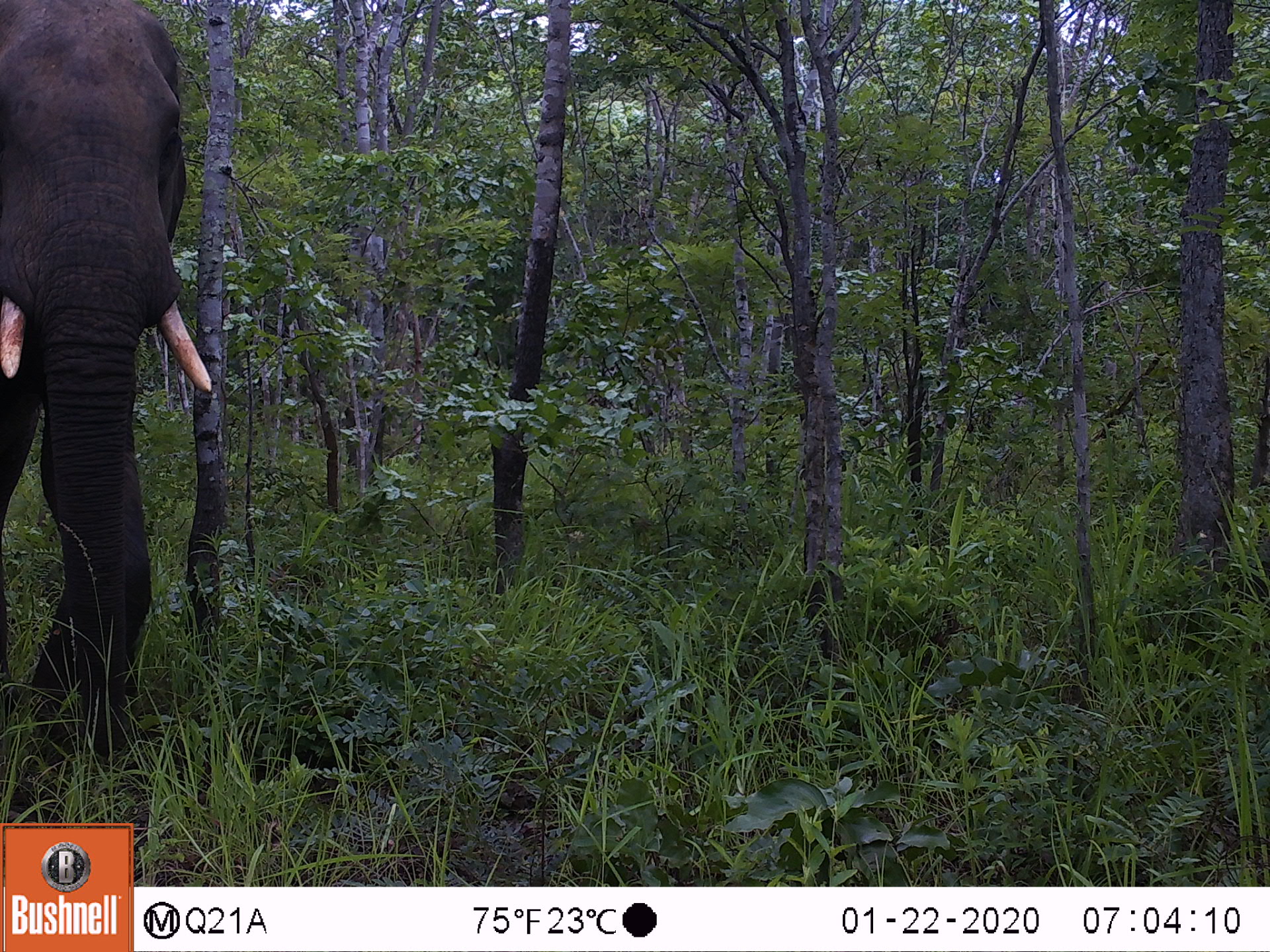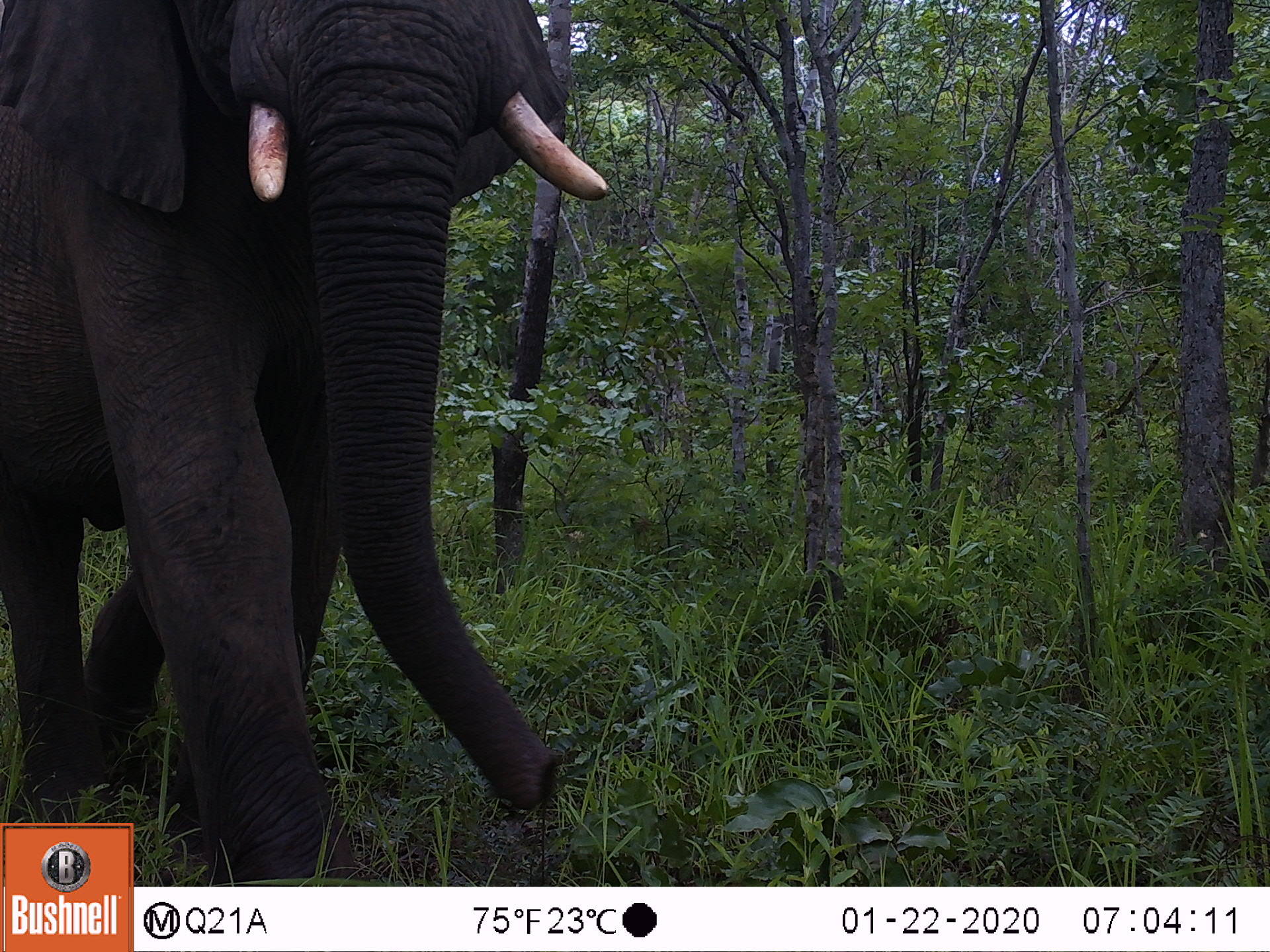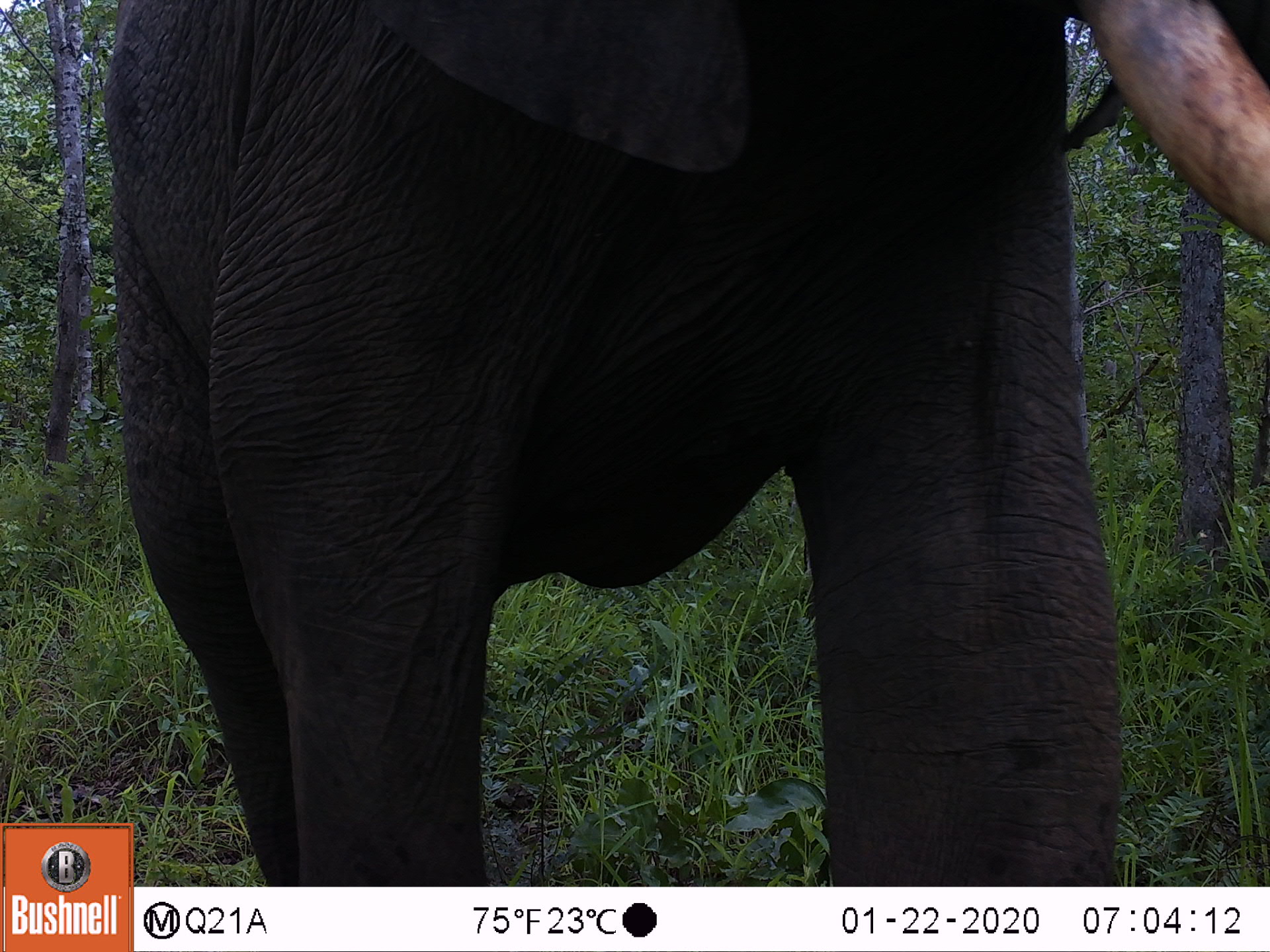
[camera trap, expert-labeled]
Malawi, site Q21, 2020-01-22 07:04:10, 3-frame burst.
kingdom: Animalia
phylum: Chordata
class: Mammalia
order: Proboscidea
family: Elephantidae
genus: Loxodonta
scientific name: Loxodonta africana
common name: african savanna elephant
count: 1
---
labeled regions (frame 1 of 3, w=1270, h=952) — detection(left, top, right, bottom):
african savanna elephant: detection(0, 0, 238, 780)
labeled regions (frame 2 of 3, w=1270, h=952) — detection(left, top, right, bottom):
african savanna elephant: detection(1, 0, 617, 822)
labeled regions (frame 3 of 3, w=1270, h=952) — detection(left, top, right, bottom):
african savanna elephant: detection(135, 0, 1267, 883)